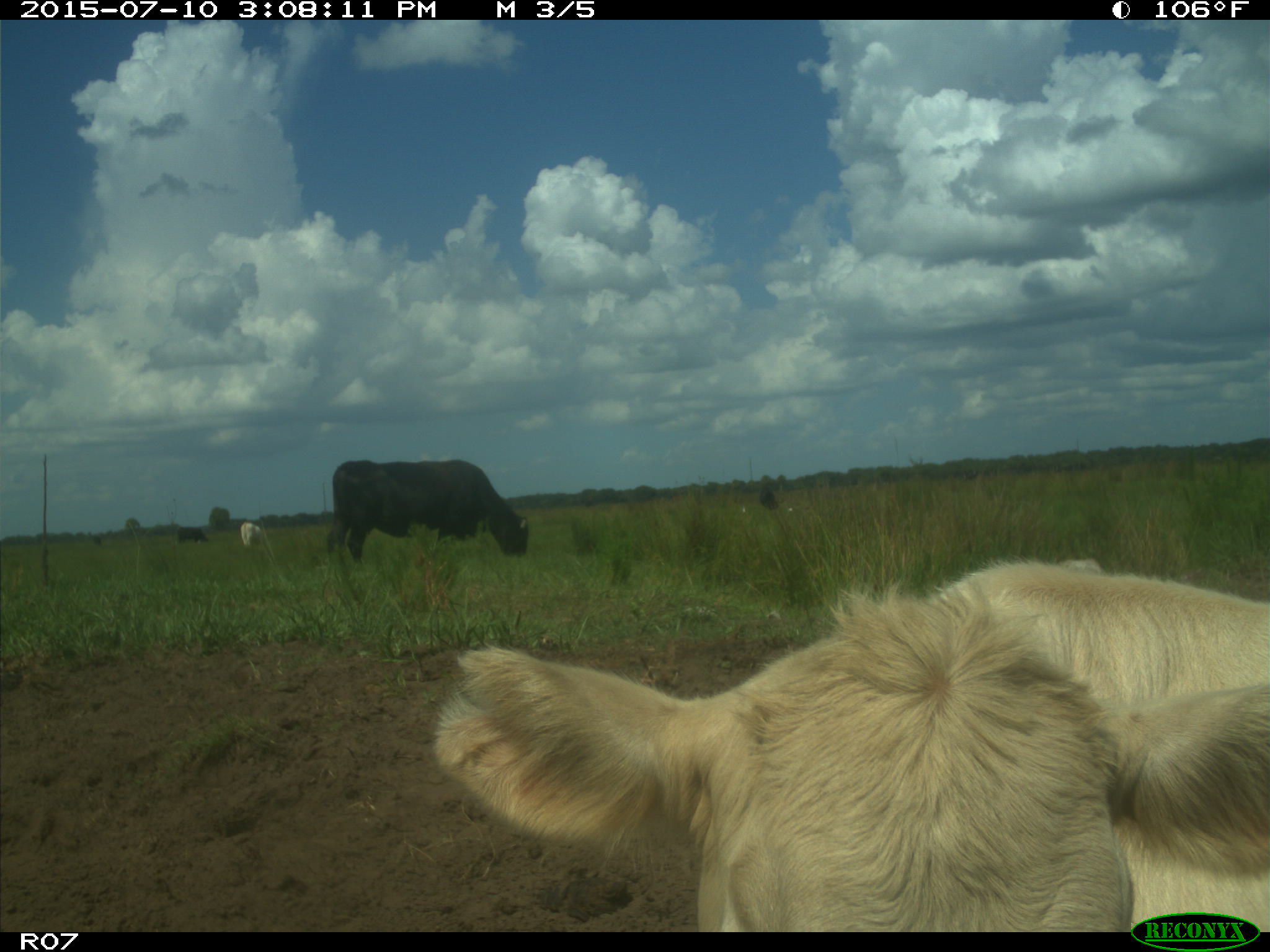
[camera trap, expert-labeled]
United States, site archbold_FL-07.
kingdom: Animalia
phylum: Chordata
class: Mammalia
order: Artiodactyla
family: Bovidae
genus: Bos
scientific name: Bos taurus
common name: domestic cow